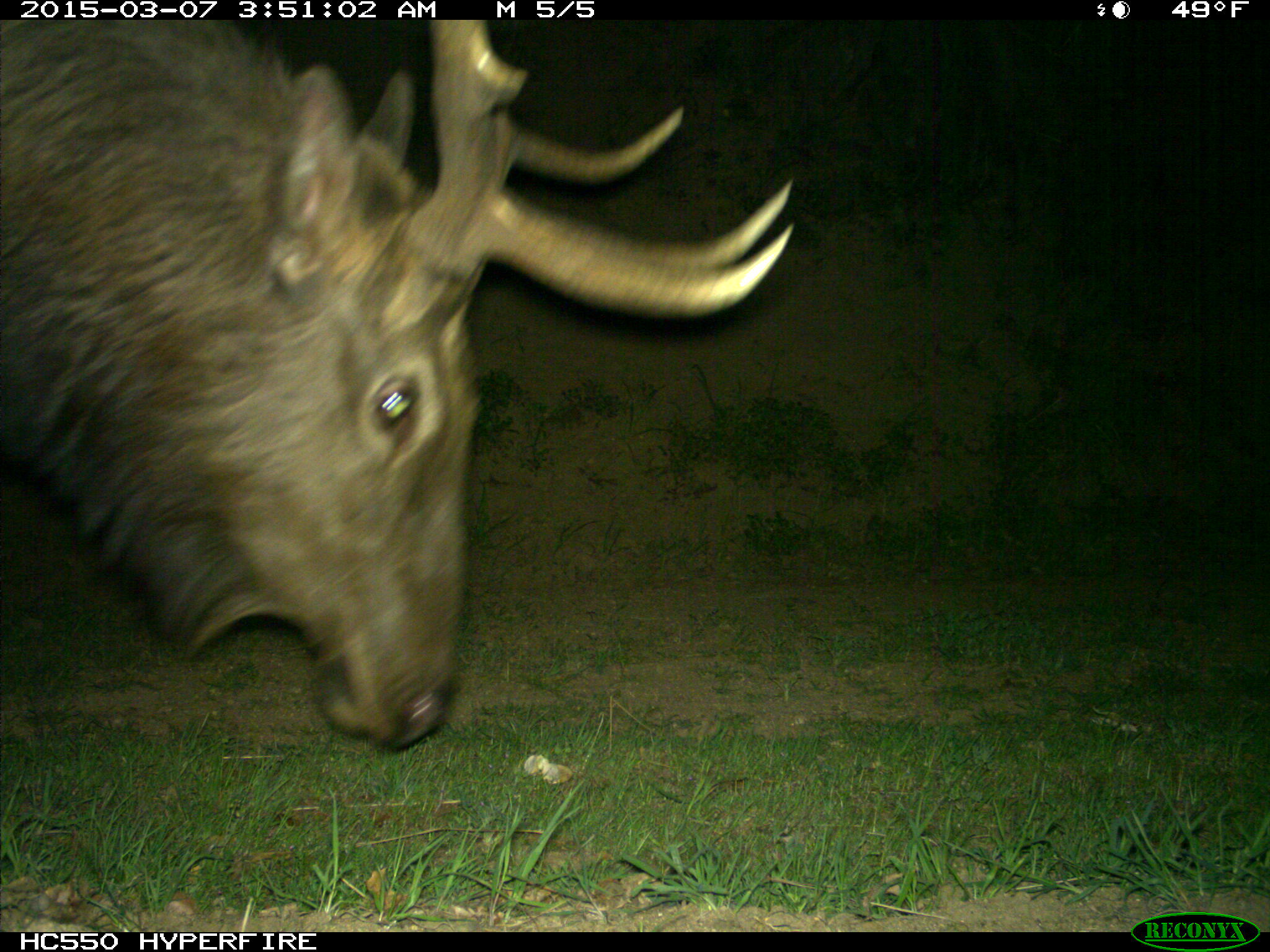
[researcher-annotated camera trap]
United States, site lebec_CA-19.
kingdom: Animalia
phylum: Chordata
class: Mammalia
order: Artiodactyla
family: Cervidae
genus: Cervus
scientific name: Cervus canadensis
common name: elk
Cervus canadensis (elk).